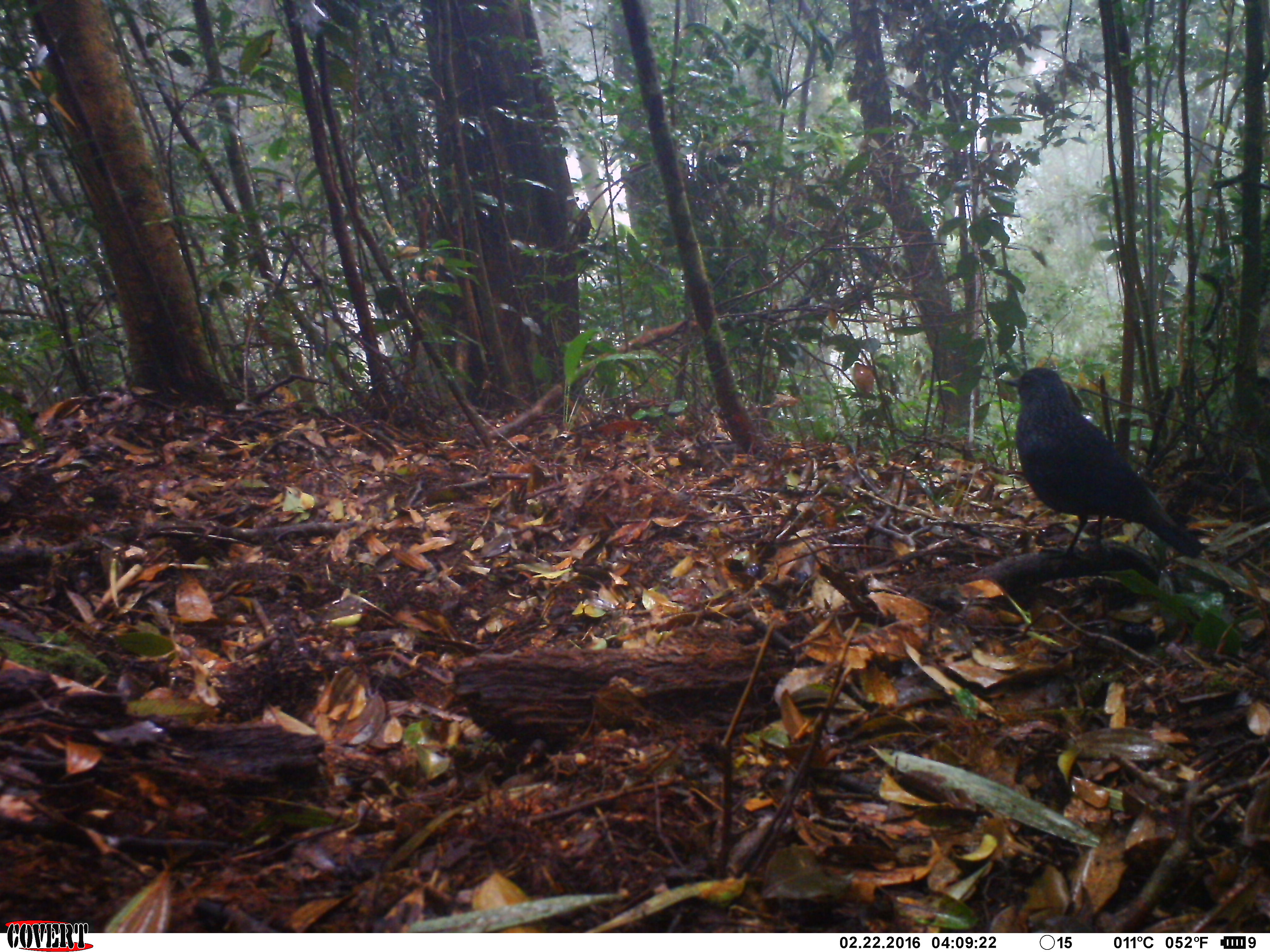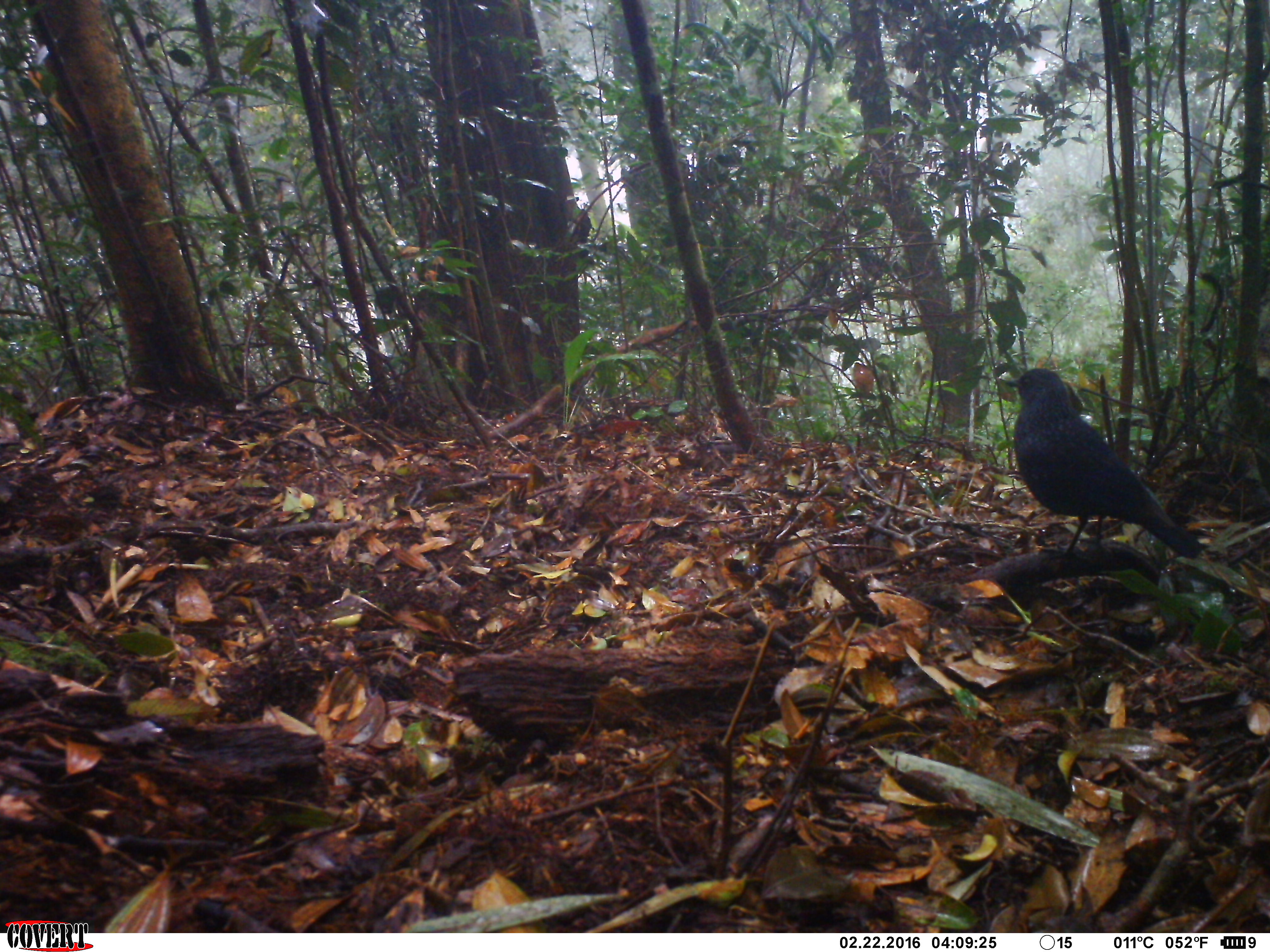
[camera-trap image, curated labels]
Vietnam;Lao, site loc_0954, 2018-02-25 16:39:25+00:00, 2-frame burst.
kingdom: Animalia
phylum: Chordata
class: Aves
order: Passeriformes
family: Muscicapidae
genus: Myophonus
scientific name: Myophonus caeruleus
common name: blue whistling thrush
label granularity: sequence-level